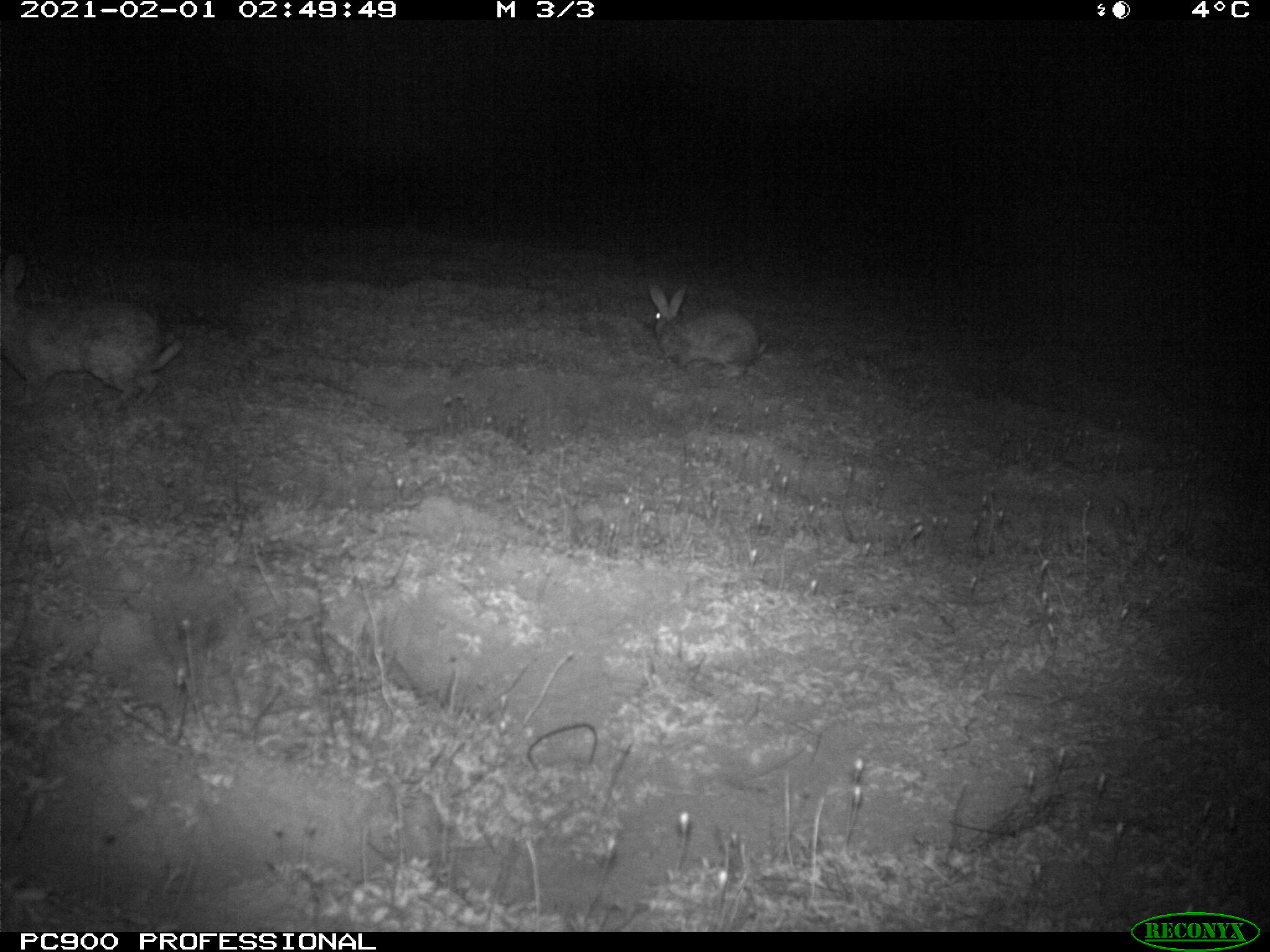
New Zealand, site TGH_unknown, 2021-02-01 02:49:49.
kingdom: Animalia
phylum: Chordata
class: Mammalia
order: Lagomorpha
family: Leporidae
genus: Oryctolagus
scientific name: Oryctolagus cuniculus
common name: european rabbit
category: rabbit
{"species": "rabbit (european rabbit) (Oryctolagus cuniculus)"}